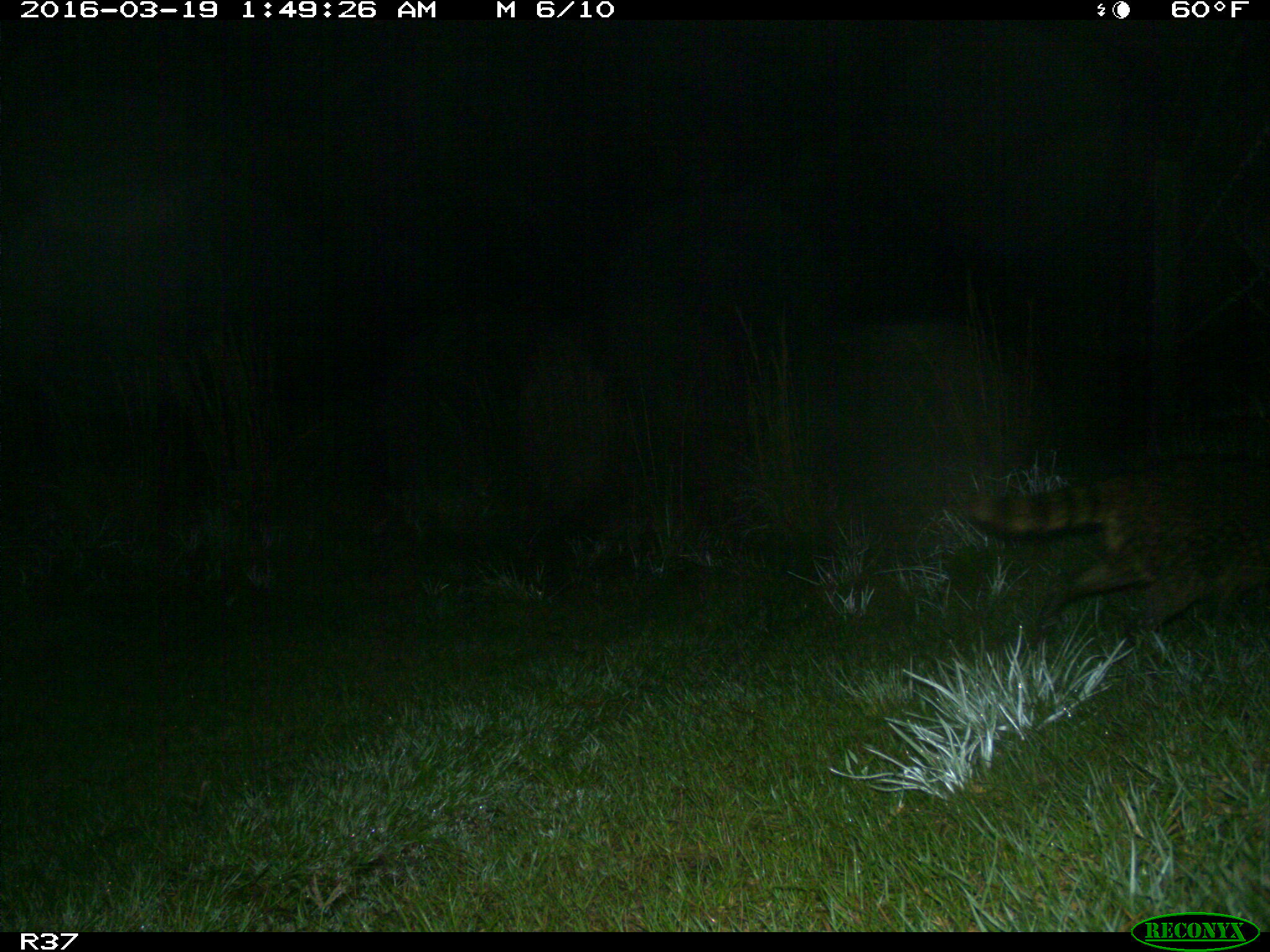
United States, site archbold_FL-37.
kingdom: Animalia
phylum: Chordata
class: Mammalia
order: Carnivora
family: Procyonidae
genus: Procyon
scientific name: Procyon lotor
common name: common raccoon